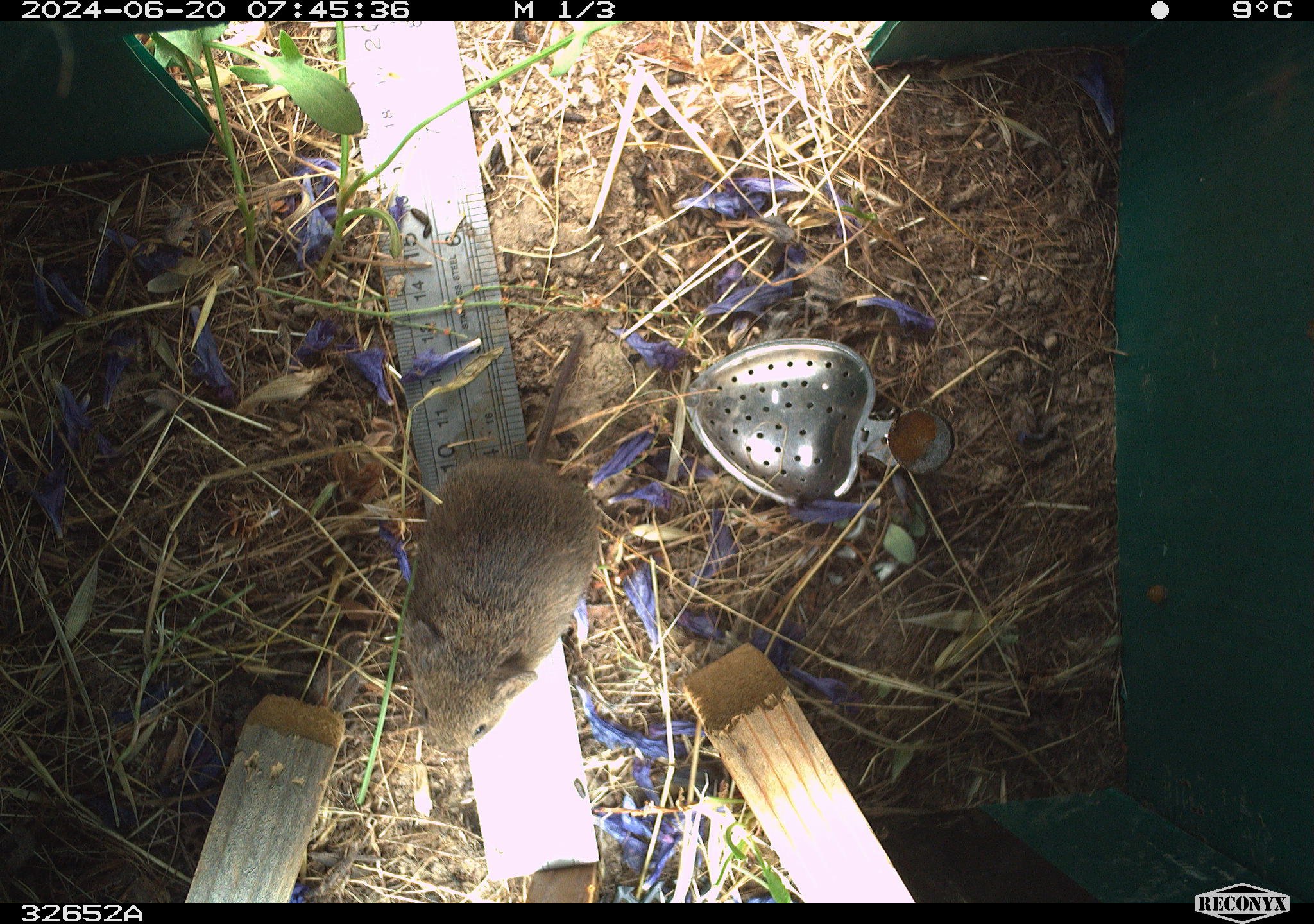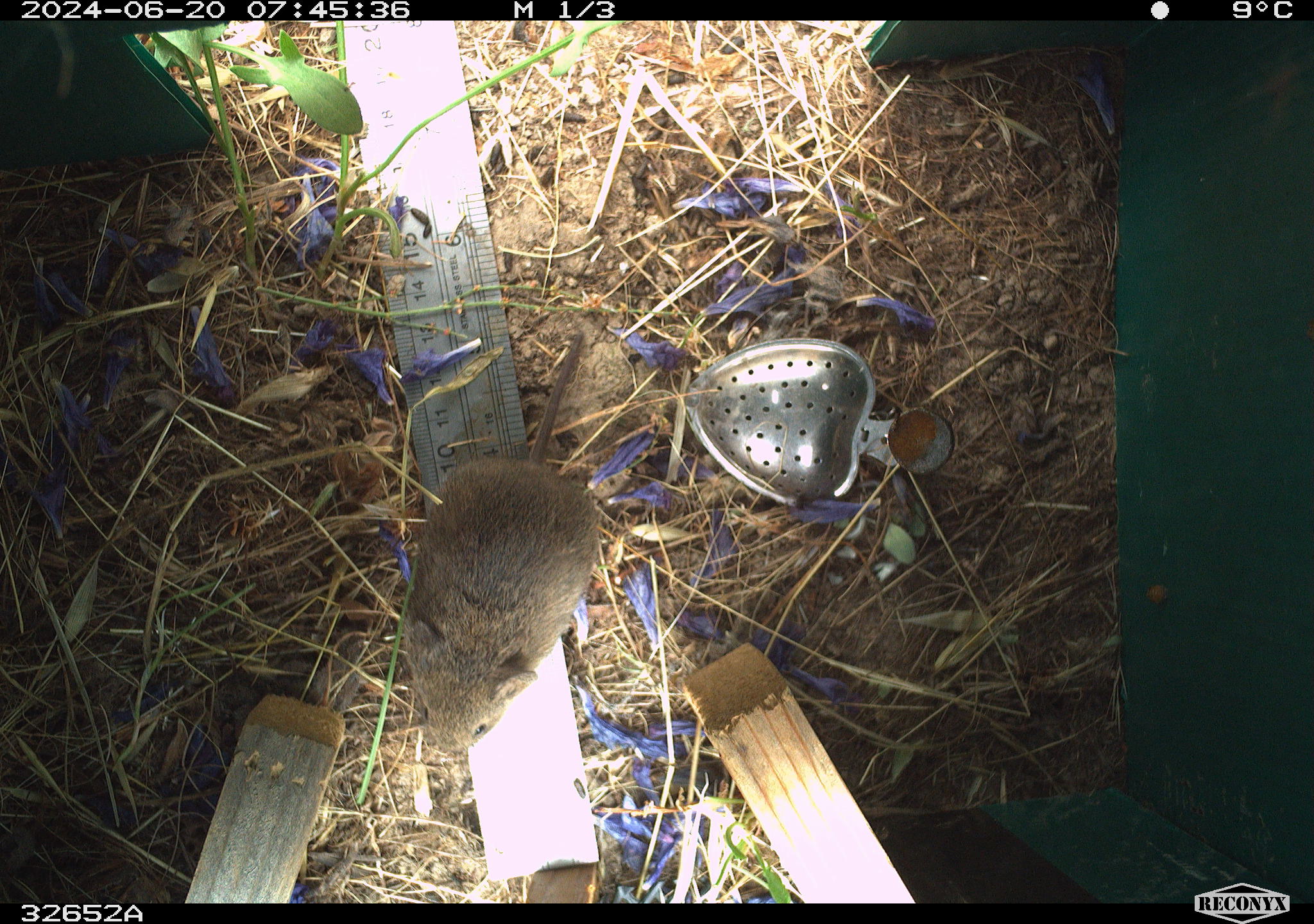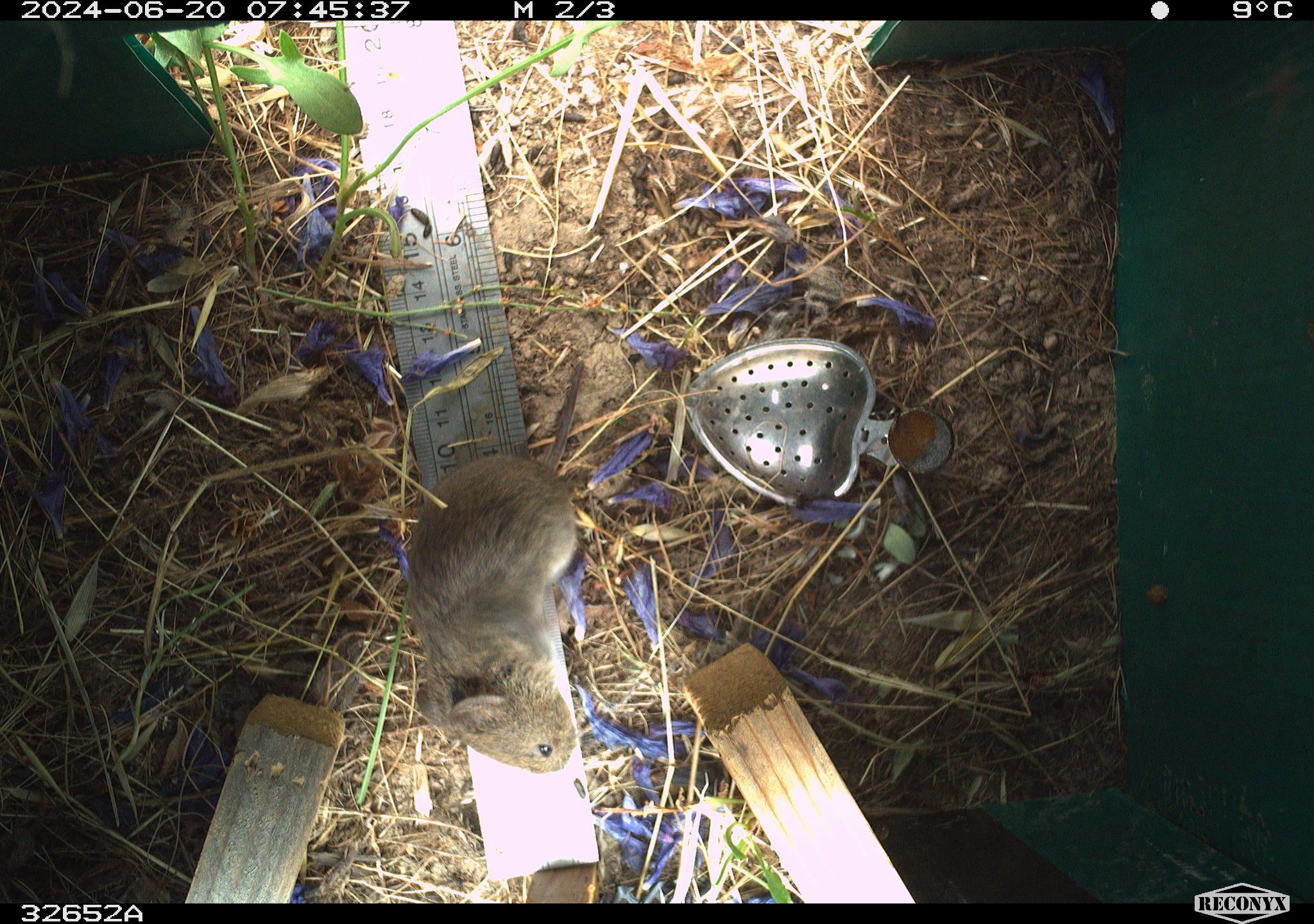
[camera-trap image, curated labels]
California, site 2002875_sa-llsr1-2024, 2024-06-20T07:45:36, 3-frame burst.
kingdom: Animalia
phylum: Chordata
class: Mammalia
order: Rodentia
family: Cricetidae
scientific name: Arvicolinae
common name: voles, lemmings, and muskrats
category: arvicolinae subfamily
Arvicolinae subfamily (voles, lemmings, and muskrats) (Arvicolinae).